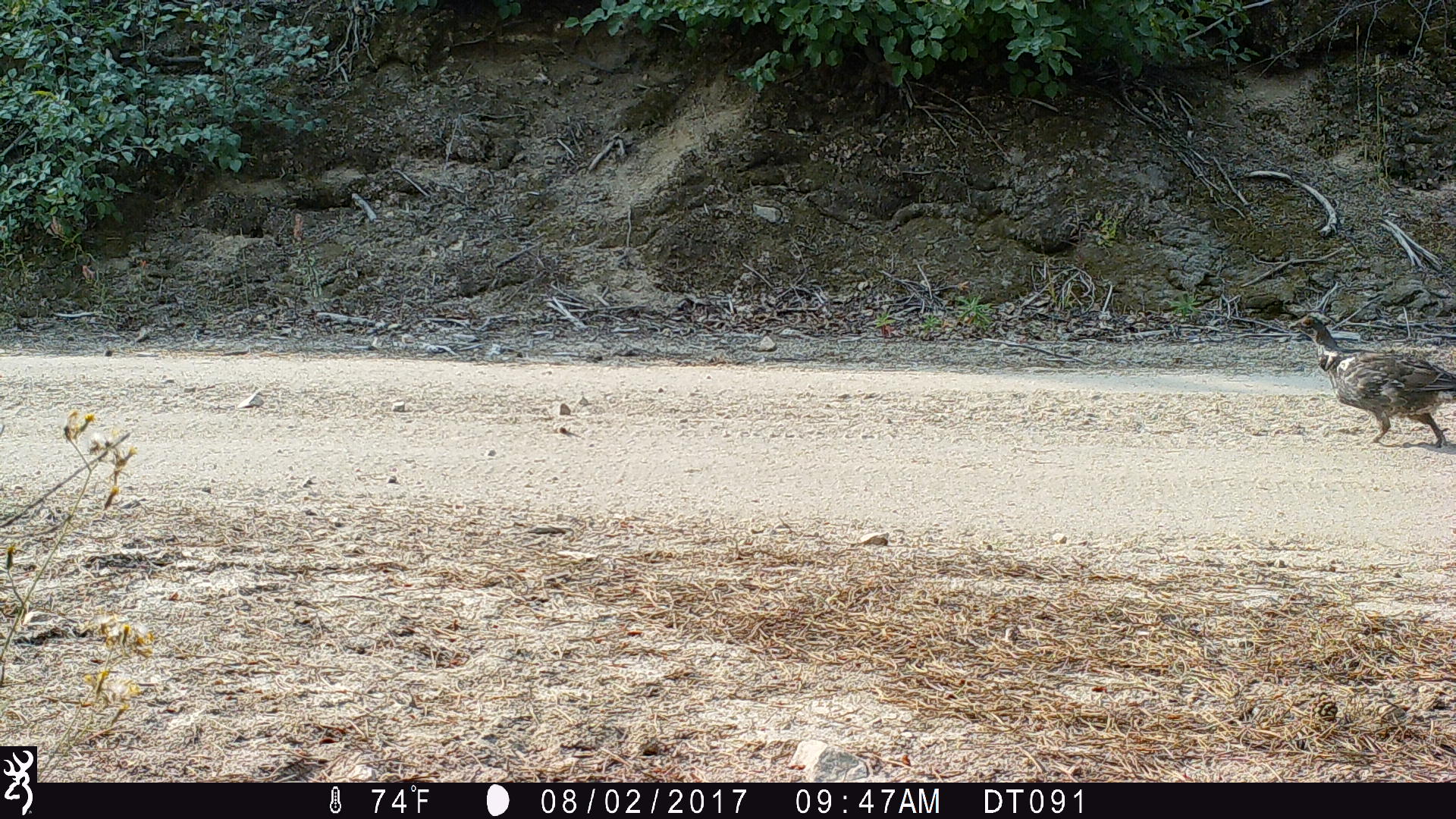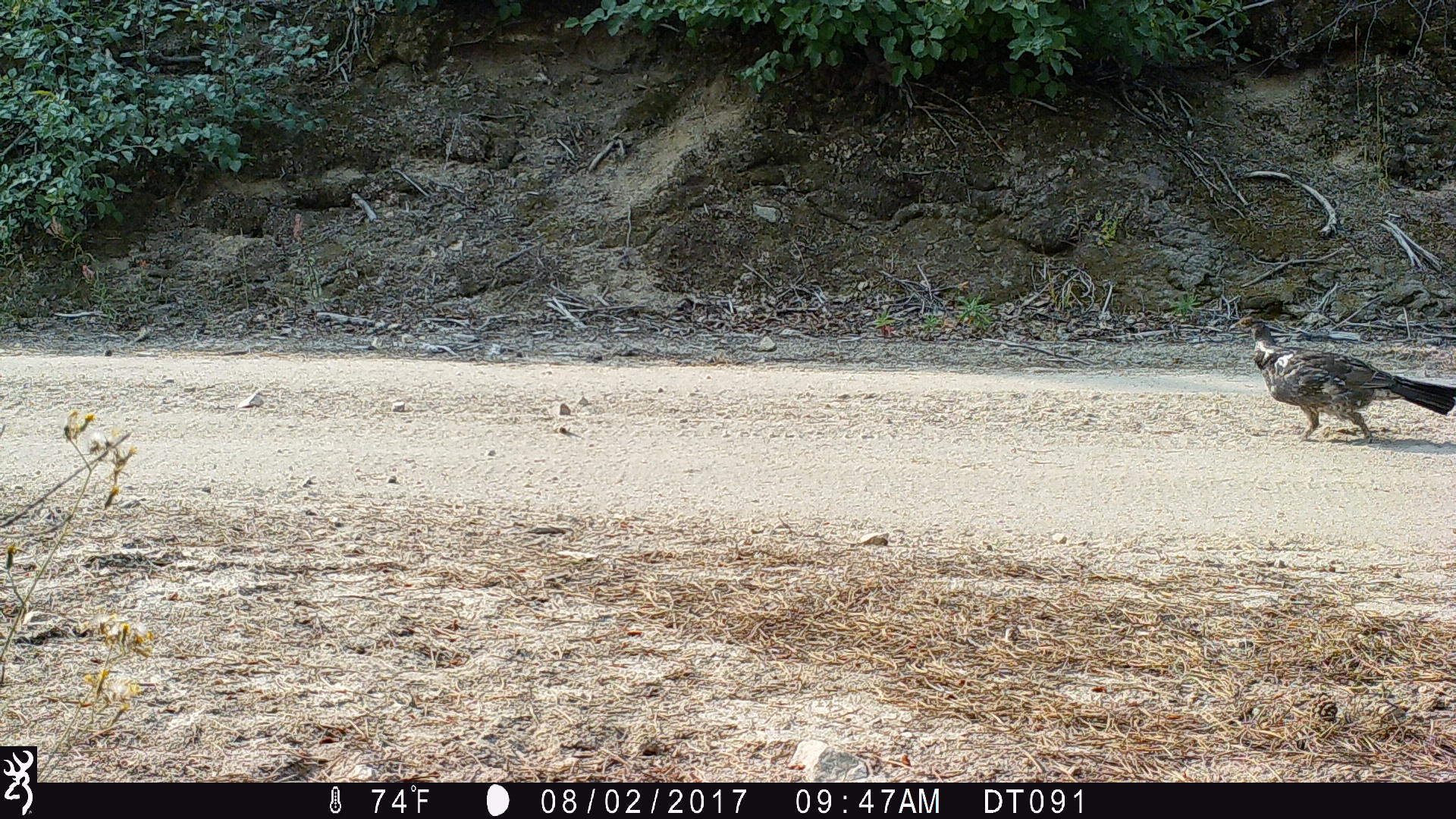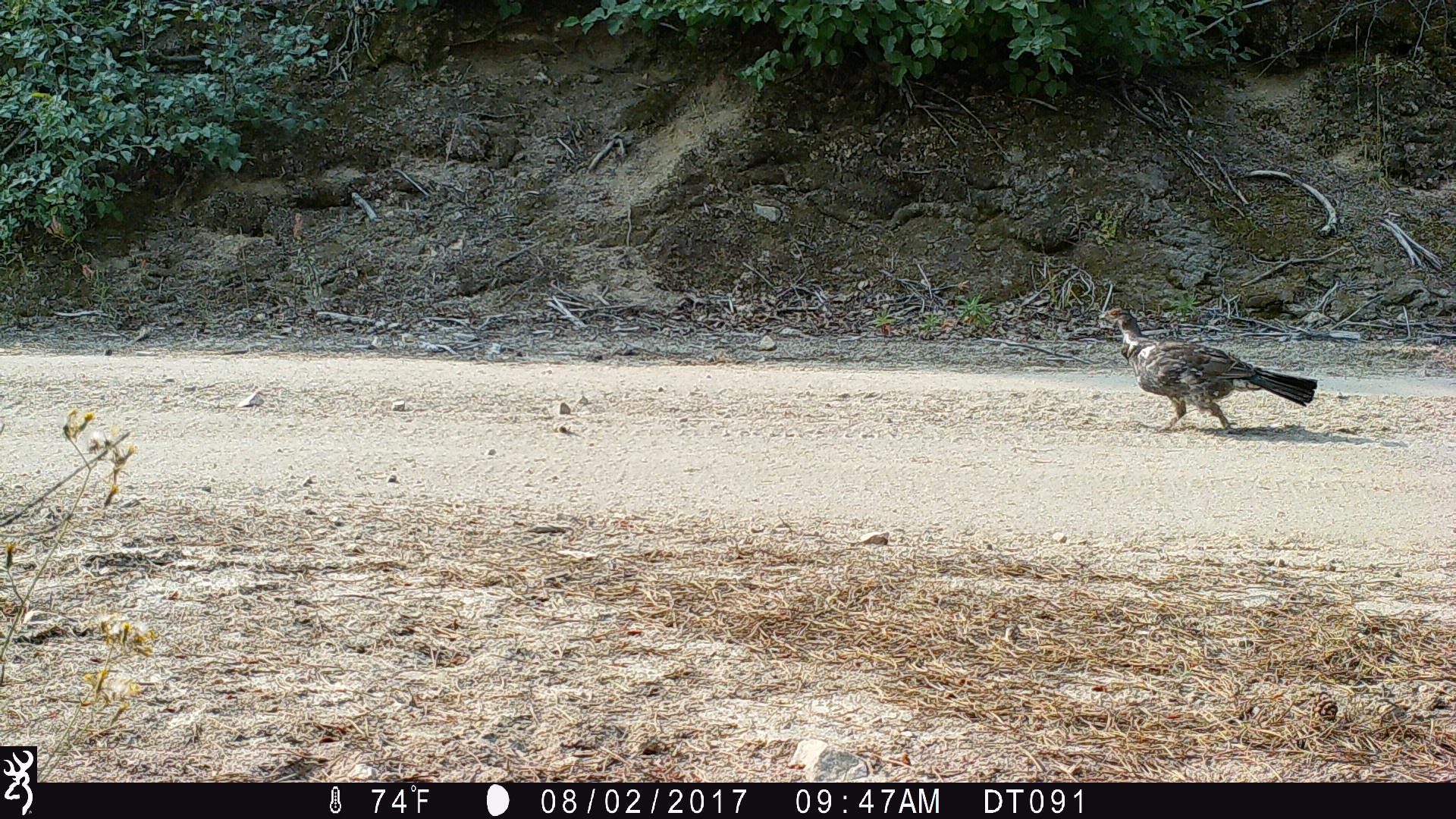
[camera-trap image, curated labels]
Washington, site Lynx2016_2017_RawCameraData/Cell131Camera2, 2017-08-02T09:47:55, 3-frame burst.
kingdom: Animalia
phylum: Chordata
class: Aves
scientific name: Aves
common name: birds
Aves (birds). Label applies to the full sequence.